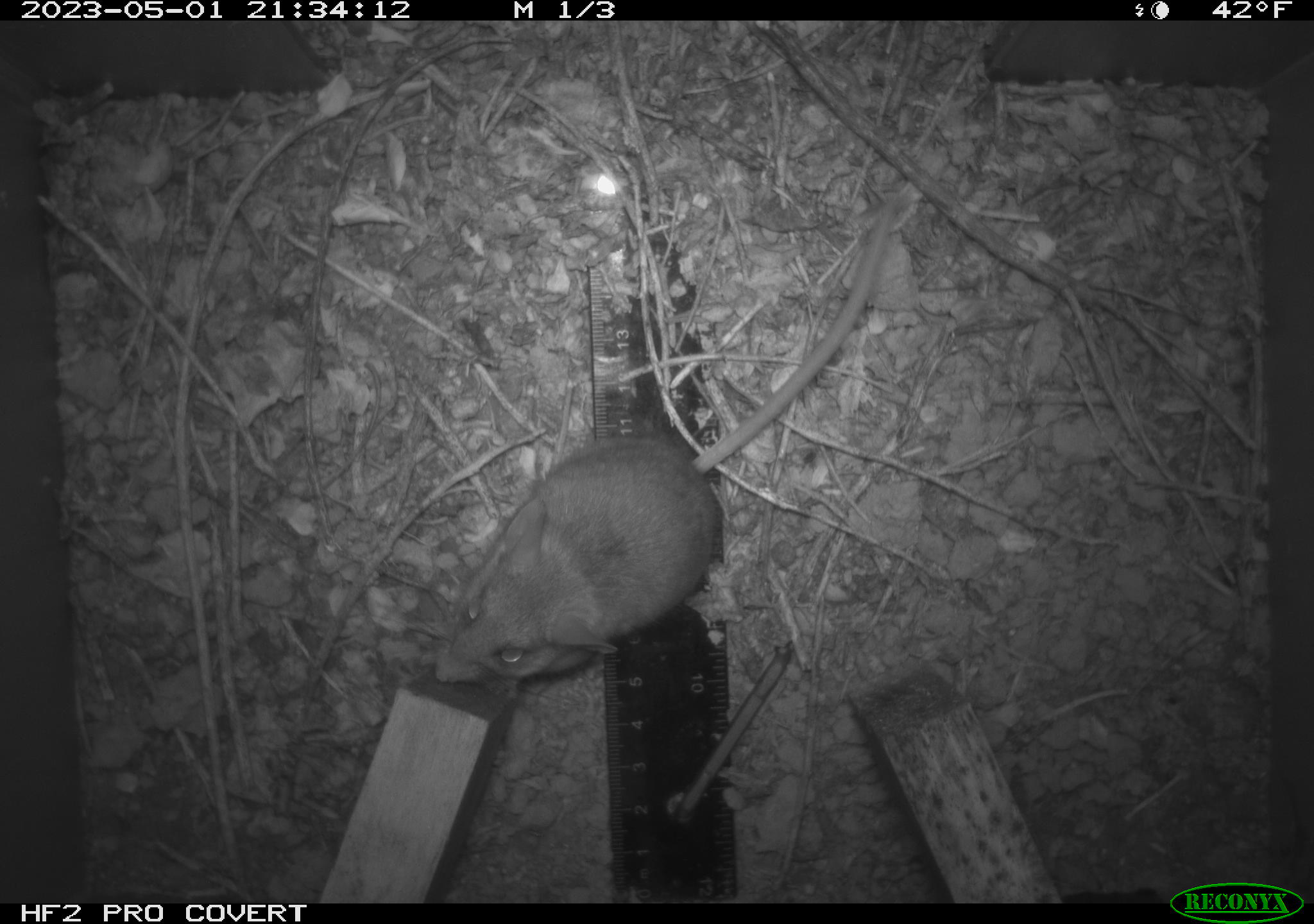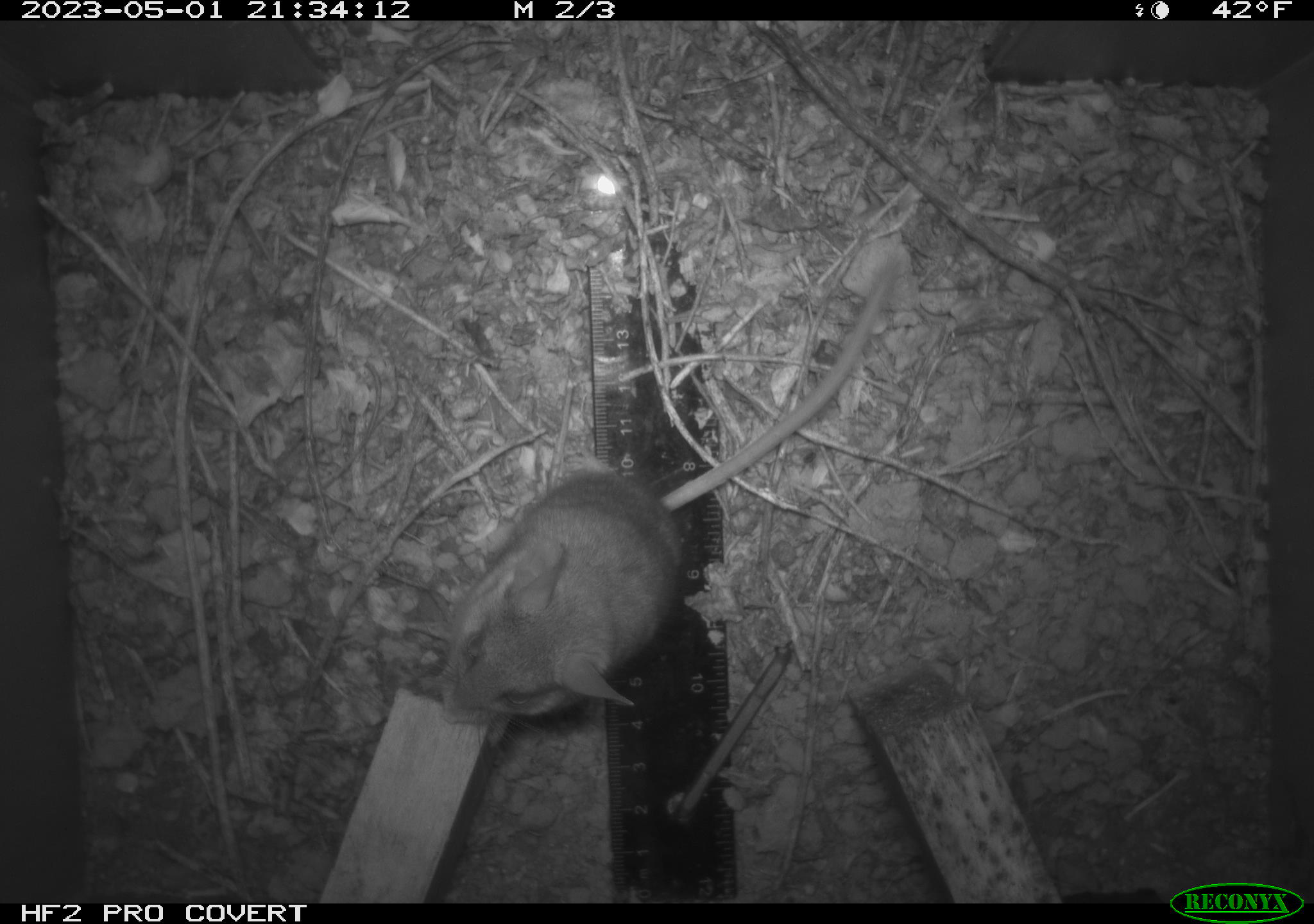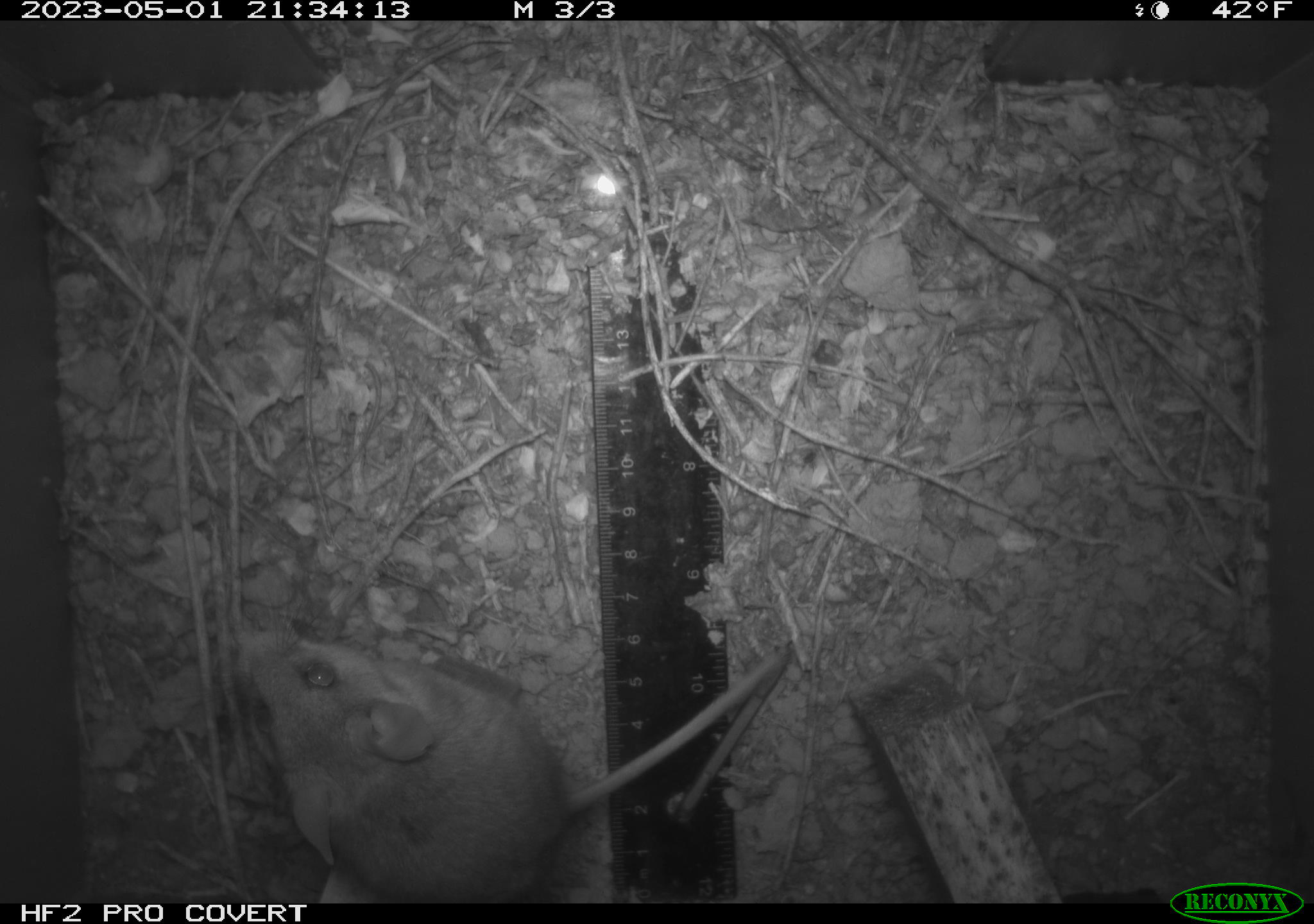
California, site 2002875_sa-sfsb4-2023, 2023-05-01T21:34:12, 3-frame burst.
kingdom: Animalia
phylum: Chordata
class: Mammalia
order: Rodentia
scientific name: Rodentia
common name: mouse species